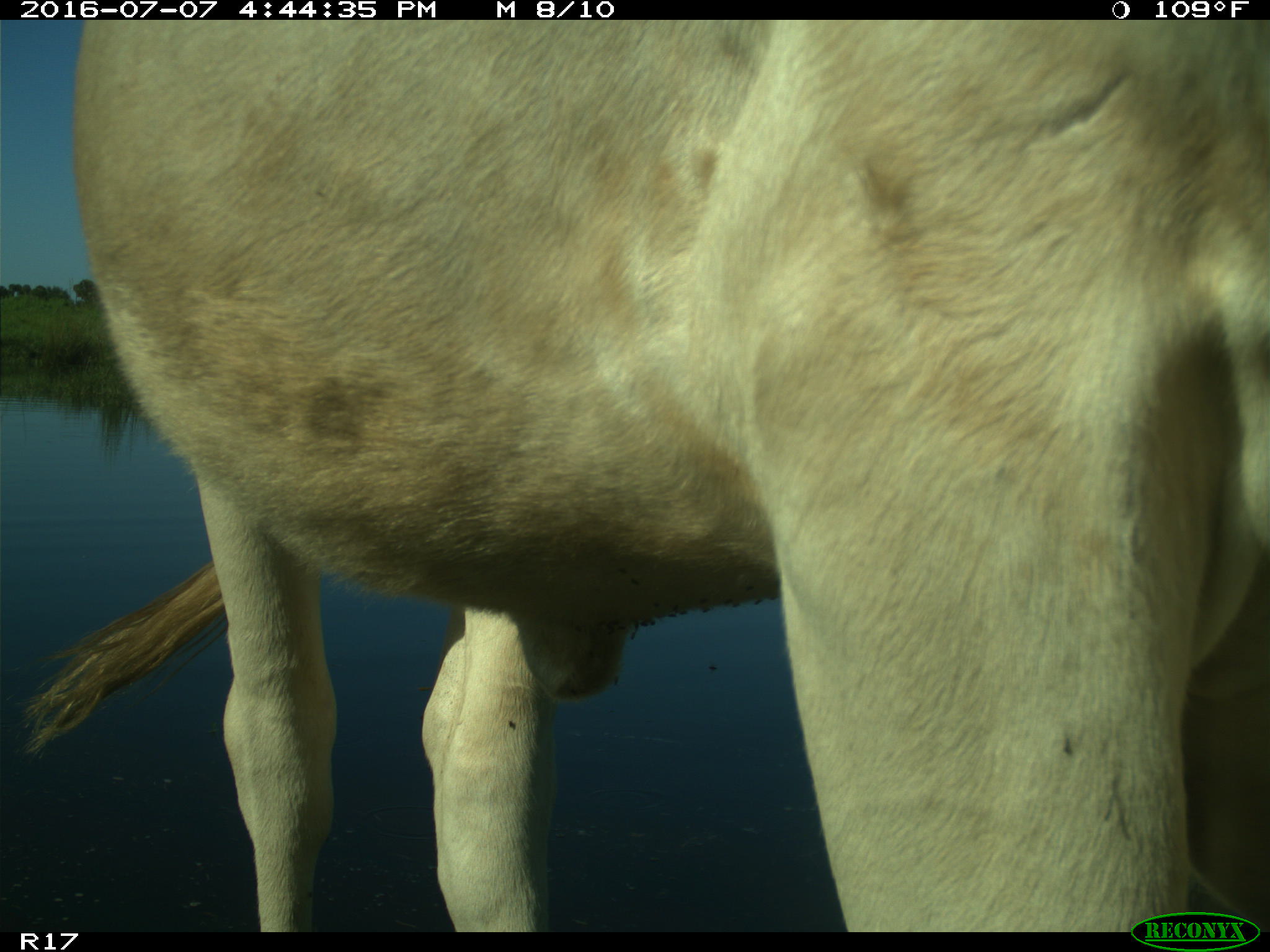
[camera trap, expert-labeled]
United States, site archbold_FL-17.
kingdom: Animalia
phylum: Chordata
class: Mammalia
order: Artiodactyla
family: Bovidae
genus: Bos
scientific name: Bos taurus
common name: domestic cow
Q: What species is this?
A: Bos taurus (domestic cow).